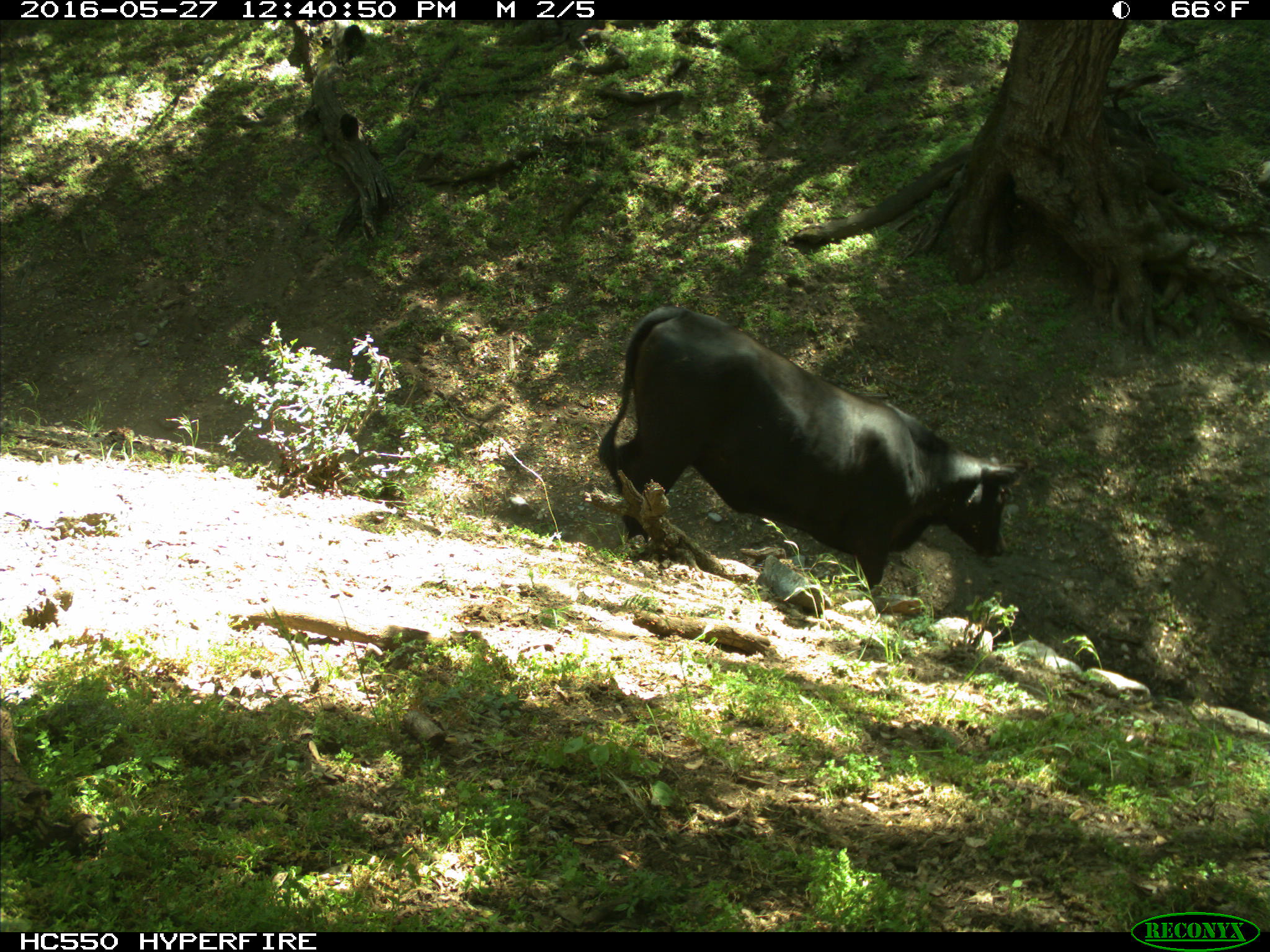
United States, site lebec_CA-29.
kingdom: Animalia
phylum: Chordata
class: Mammalia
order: Artiodactyla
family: Bovidae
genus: Bos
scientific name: Bos taurus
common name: domestic cow